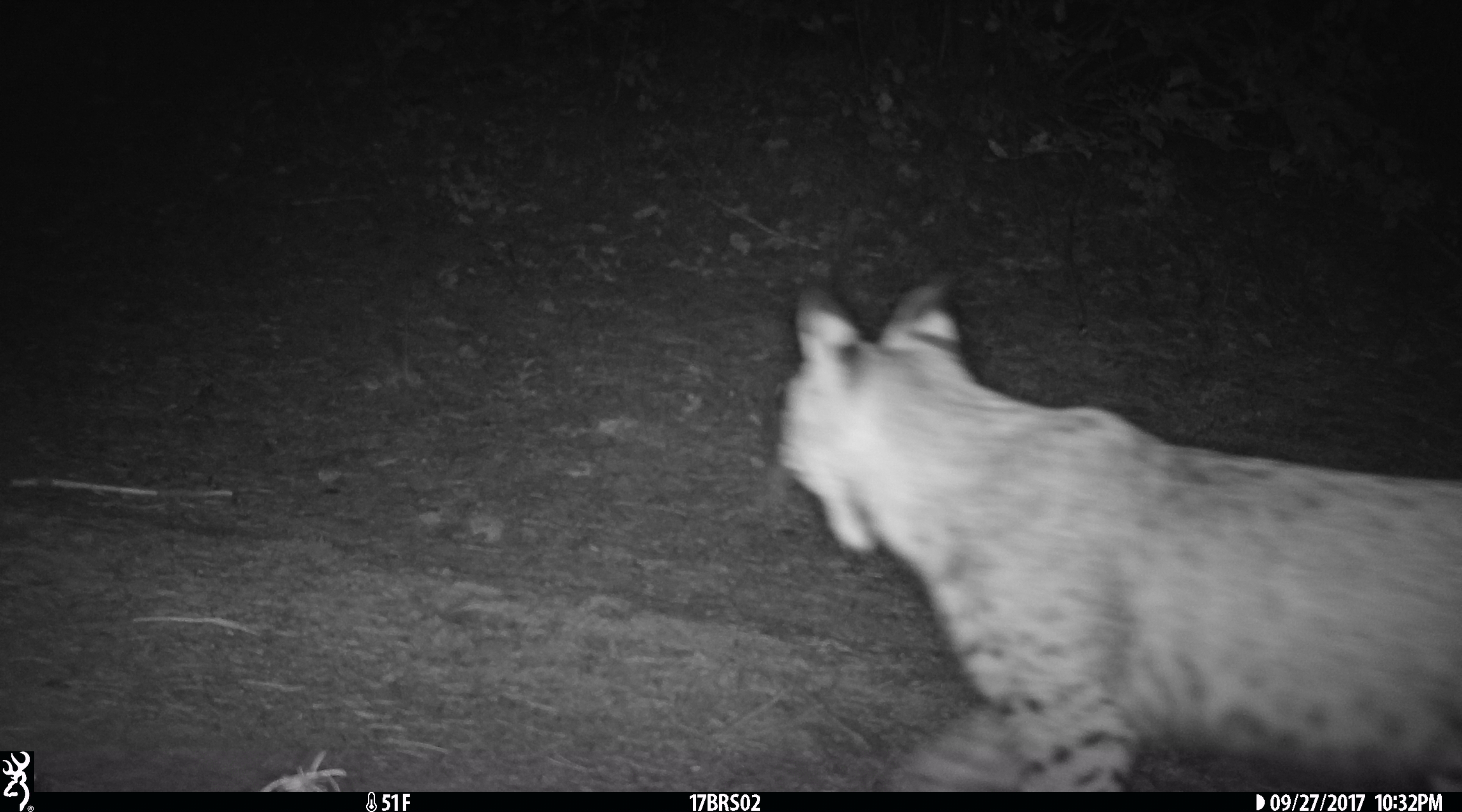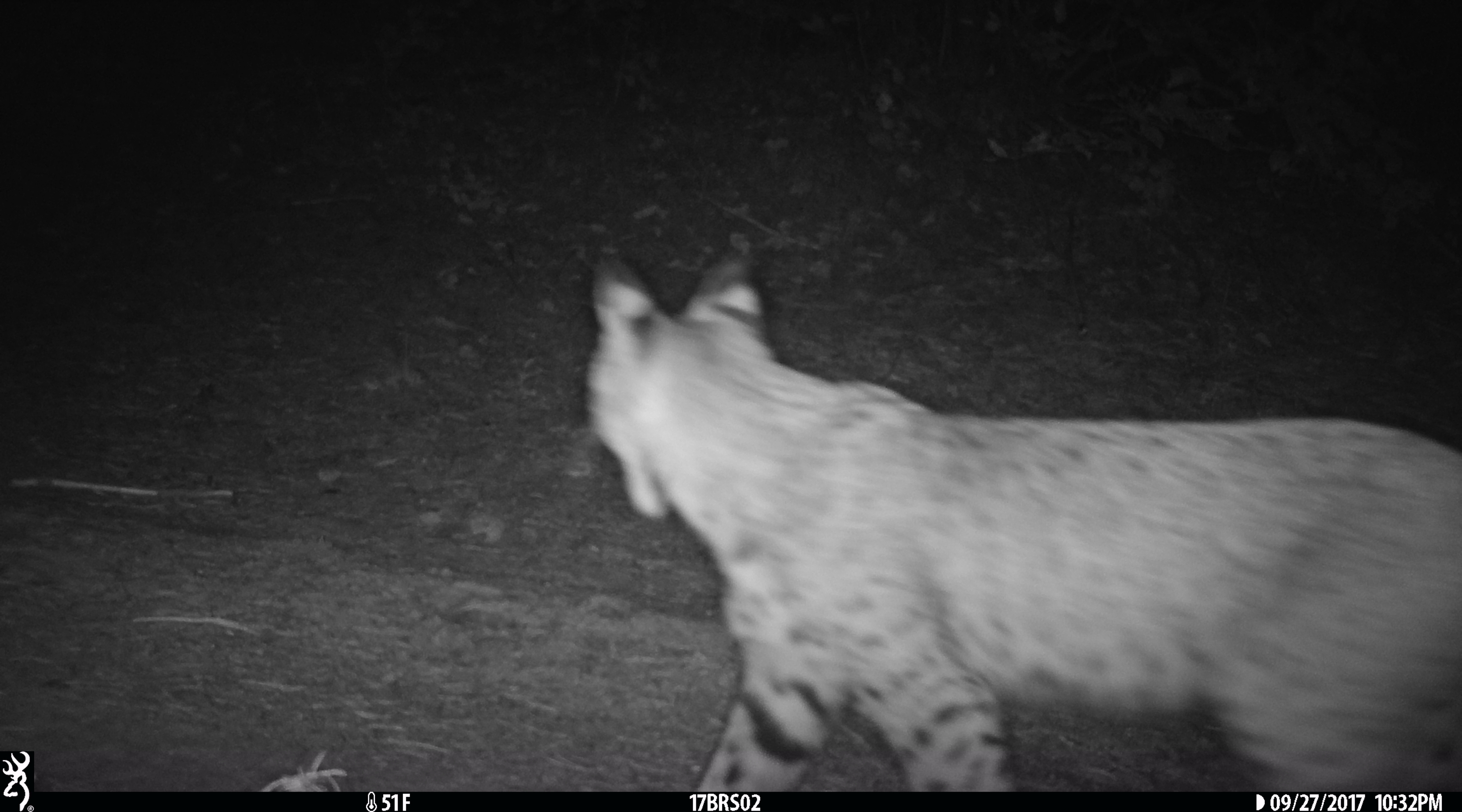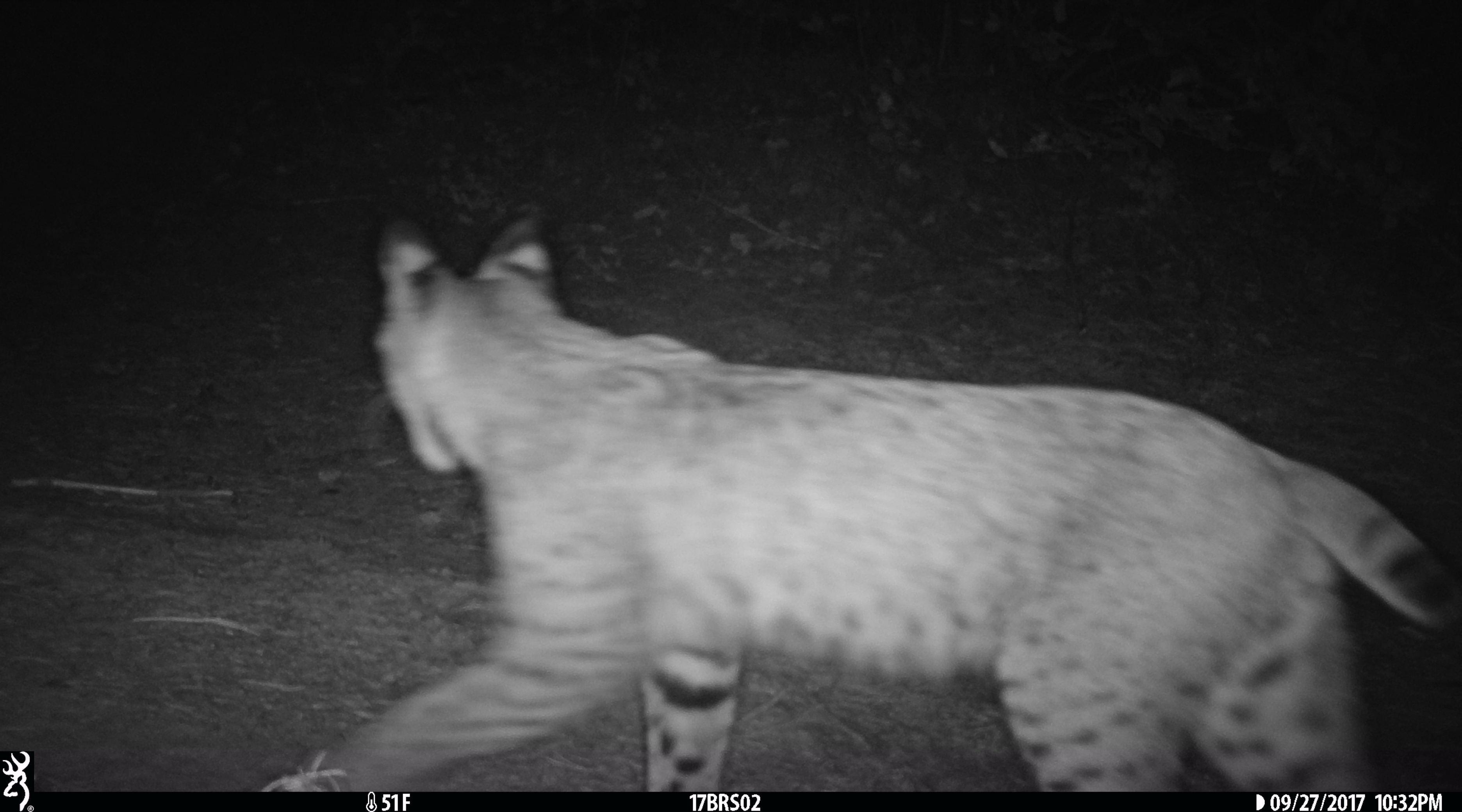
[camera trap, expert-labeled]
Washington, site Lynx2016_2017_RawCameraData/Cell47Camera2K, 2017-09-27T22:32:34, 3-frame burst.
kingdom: Animalia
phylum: Chordata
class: Mammalia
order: Carnivora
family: Felidae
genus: Lynx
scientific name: Lynx rufus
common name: bobcat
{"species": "Lynx rufus (bobcat)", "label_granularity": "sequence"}